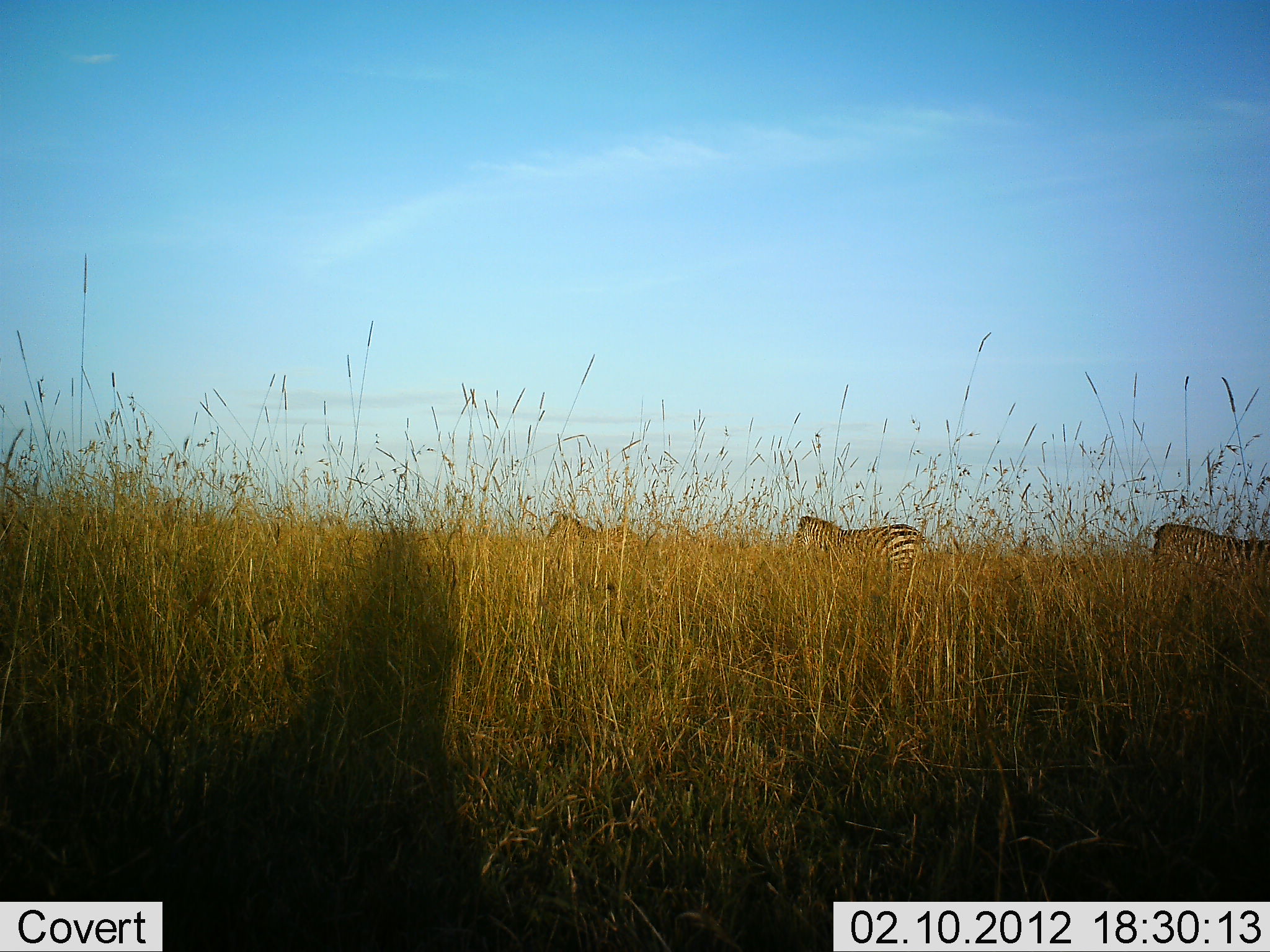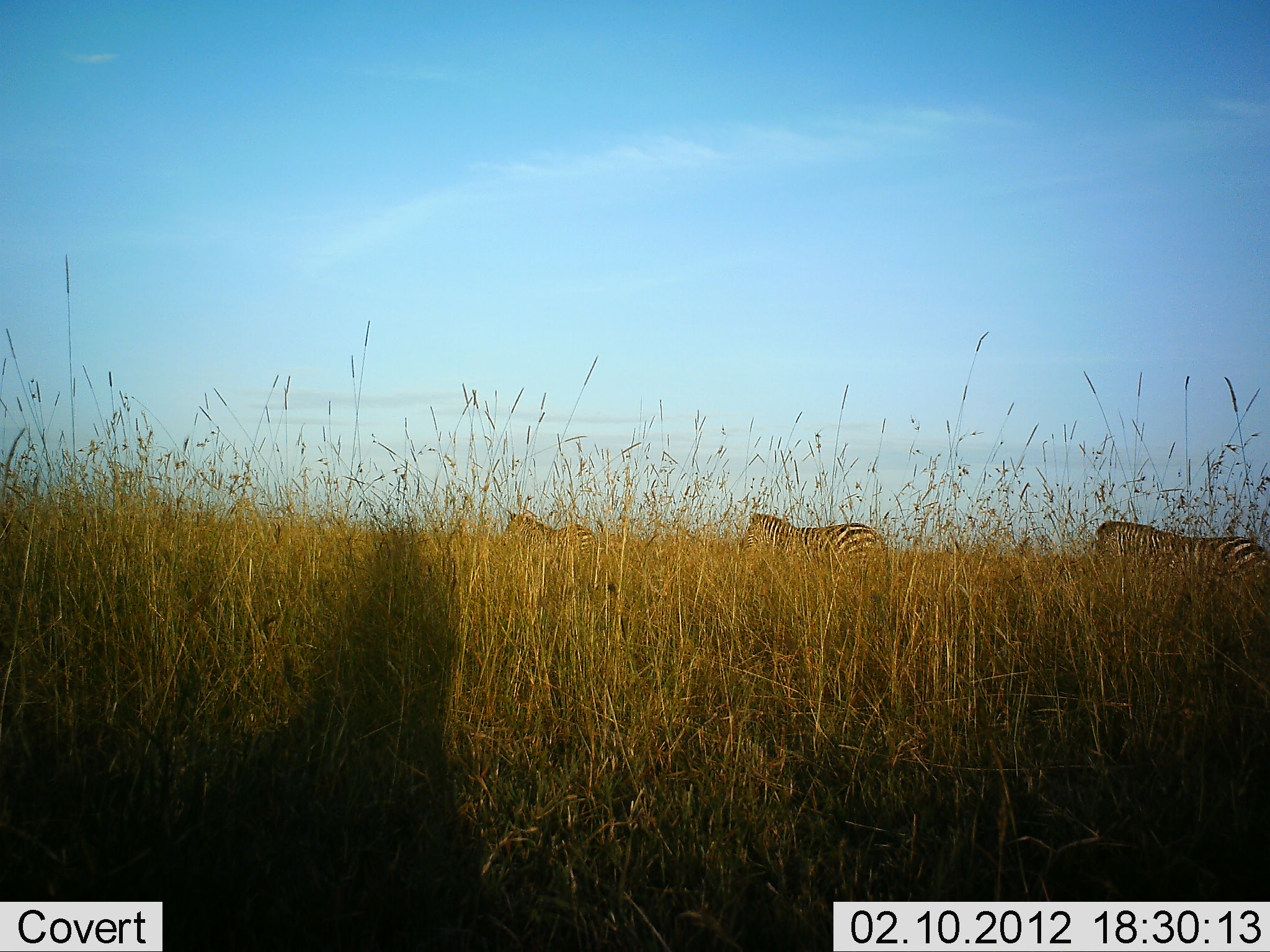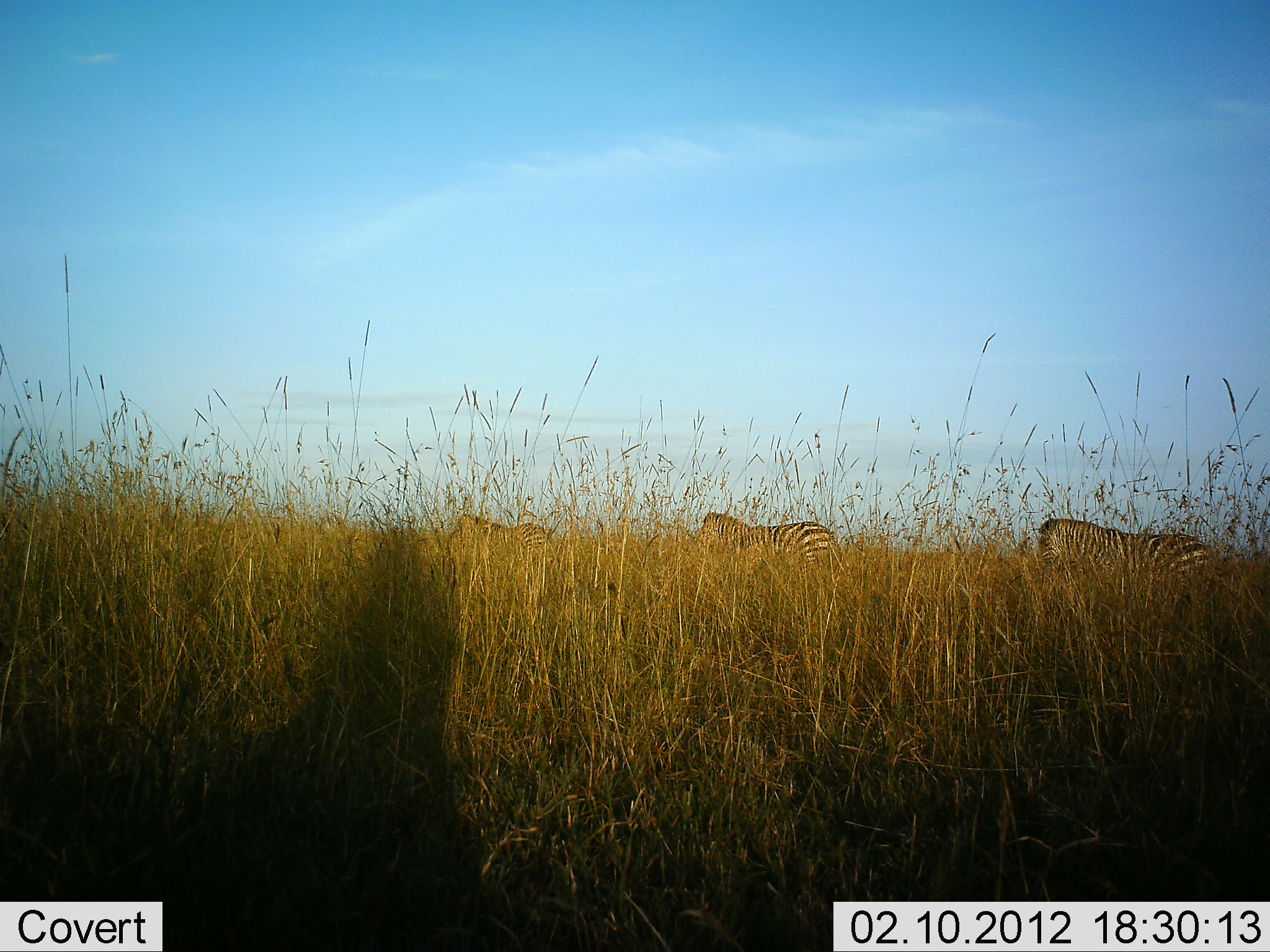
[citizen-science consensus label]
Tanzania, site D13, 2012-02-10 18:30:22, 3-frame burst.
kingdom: Animalia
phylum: Chordata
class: Mammalia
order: Perissodactyla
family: Equidae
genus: Equus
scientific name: Equus quagga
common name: plains zebra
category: zebra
Zebra (plains zebra) (Equus quagga), count 3. Behavior (volunteer vote fractions): standing 0%, resting 0%, moving 100%, interacting 0%. Young present (vote fraction): 0%. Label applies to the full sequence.